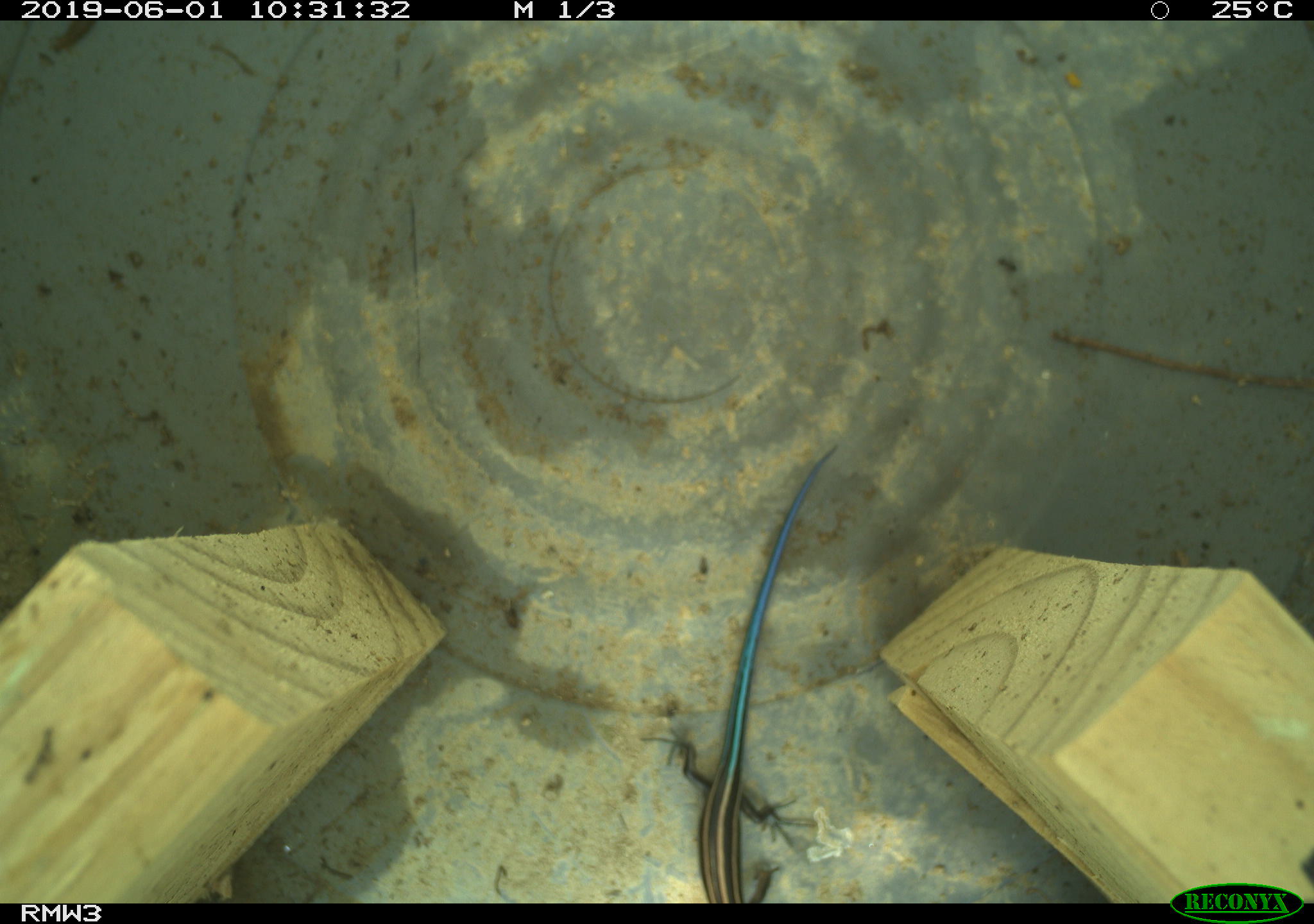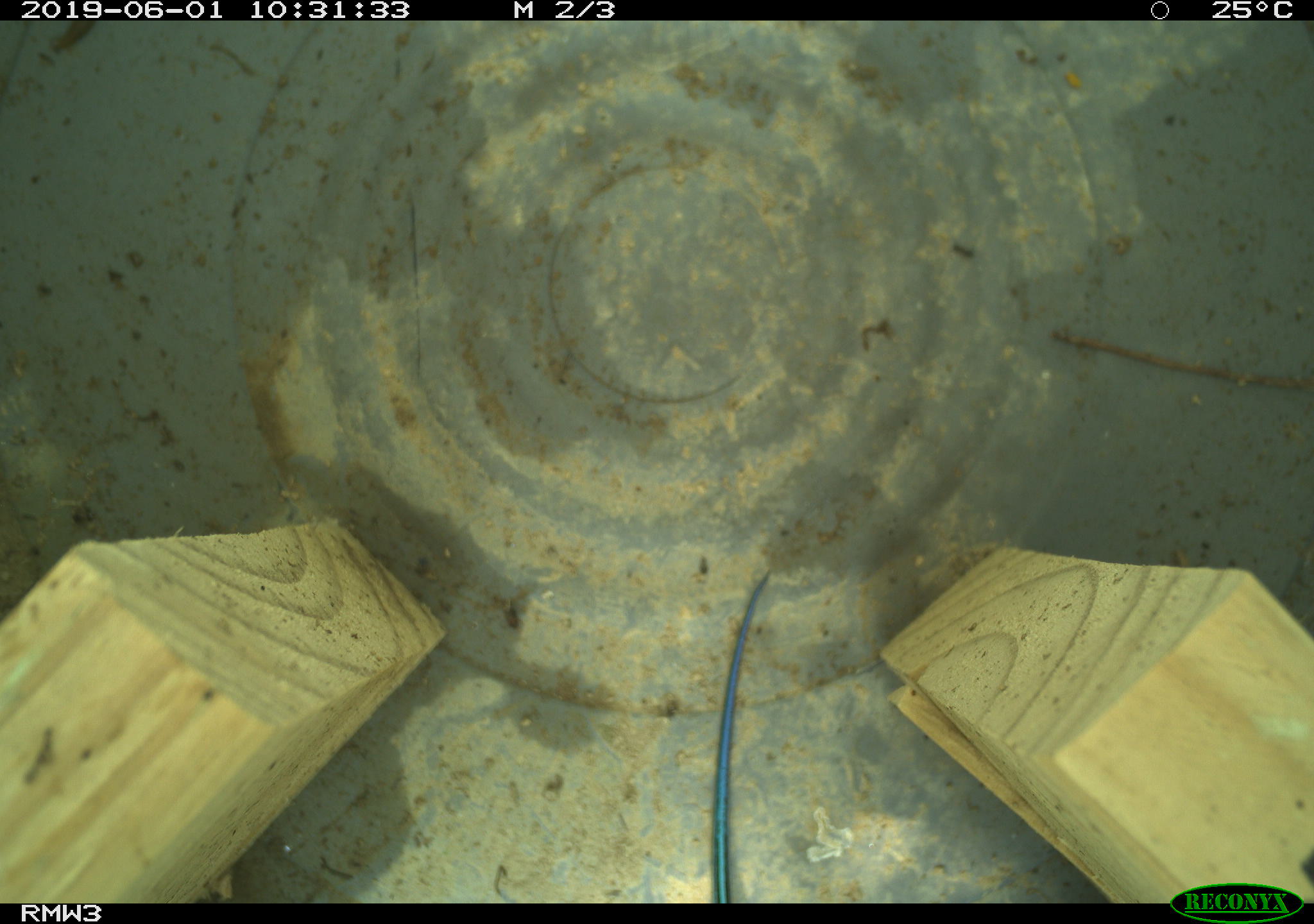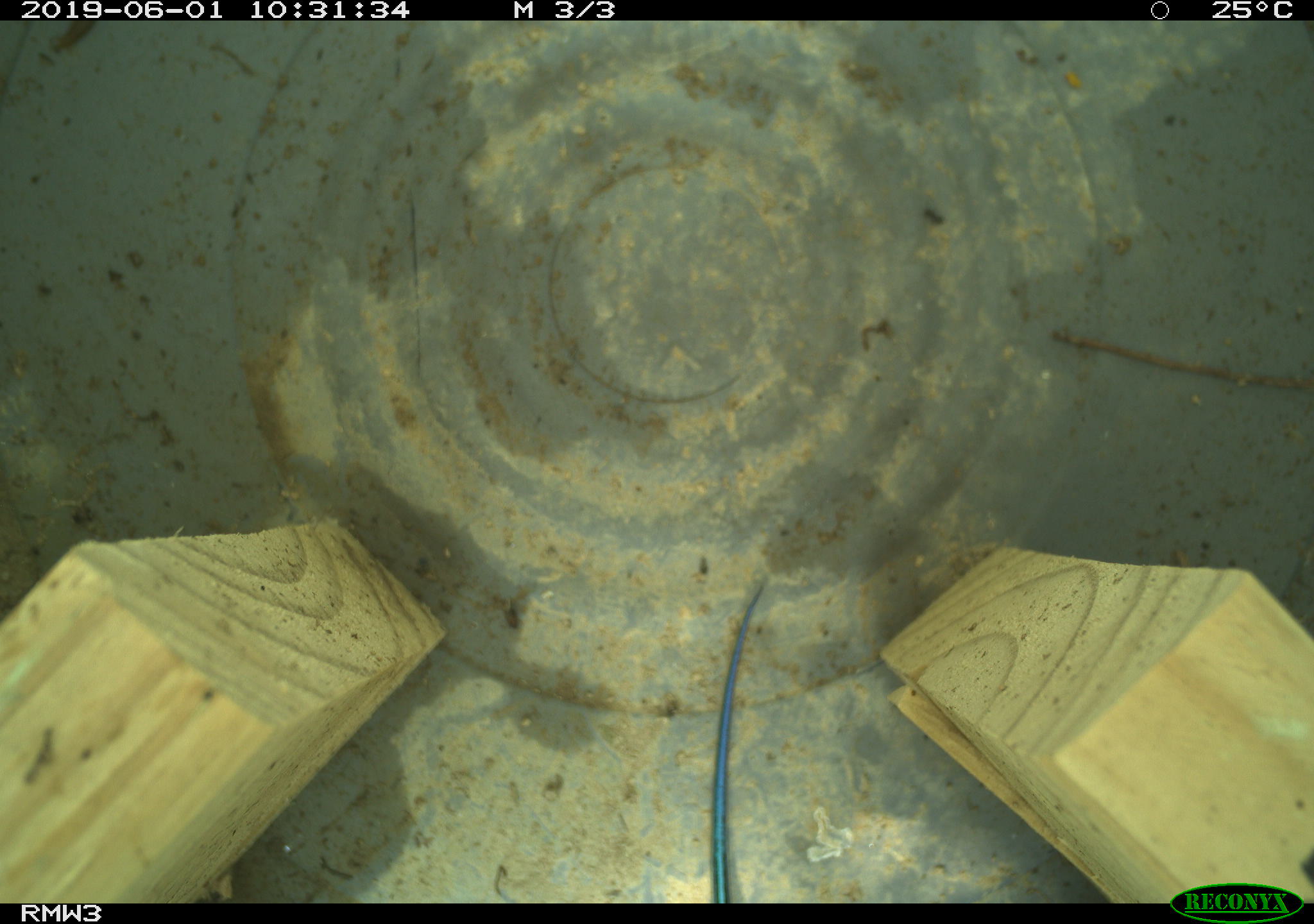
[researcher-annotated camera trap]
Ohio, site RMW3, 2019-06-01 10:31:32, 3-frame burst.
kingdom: Animalia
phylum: Chordata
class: Reptilia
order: Squamata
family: Scincidae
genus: Plestiodon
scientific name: Plestiodon fasciatus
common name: common five-lined skink